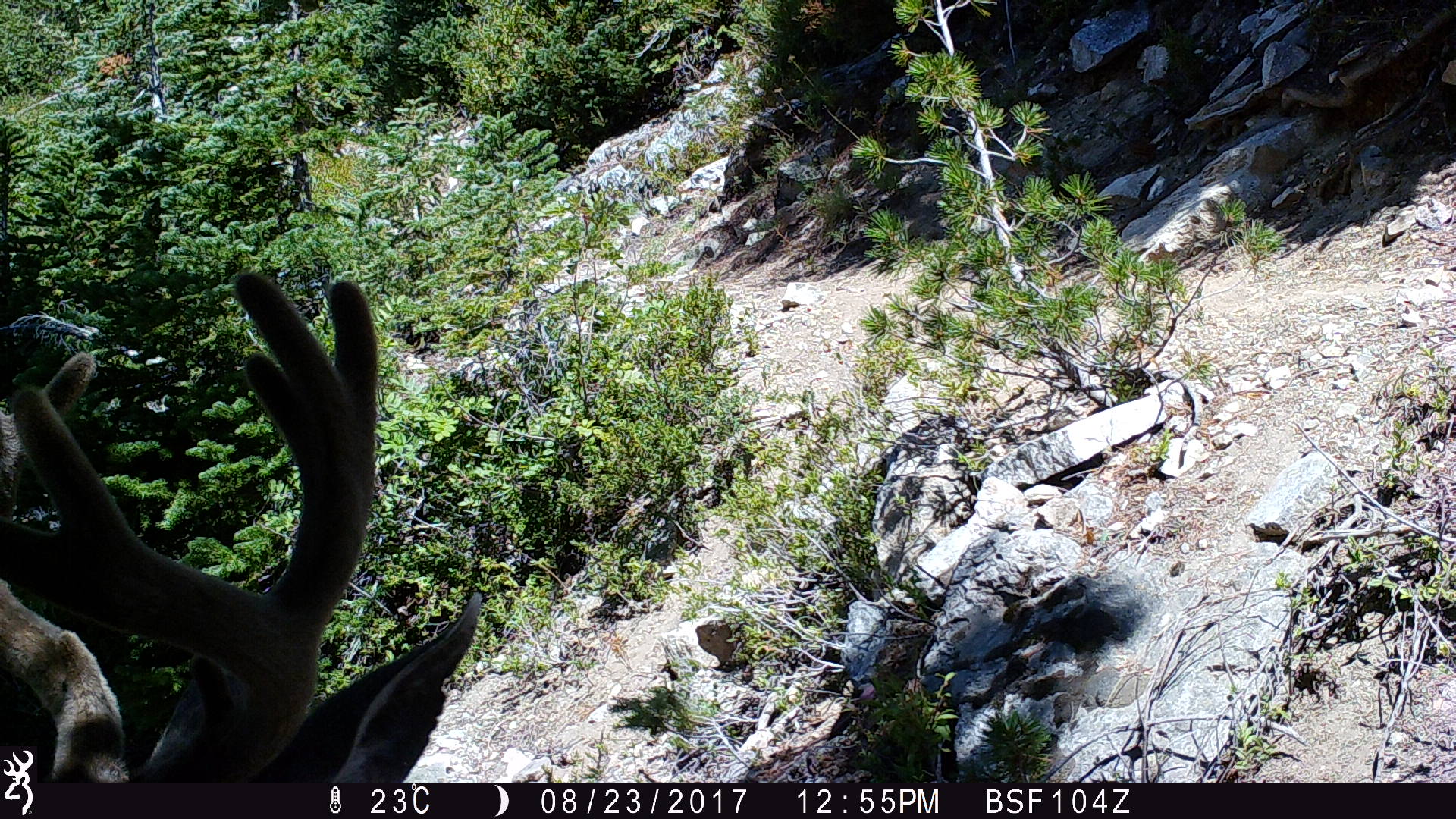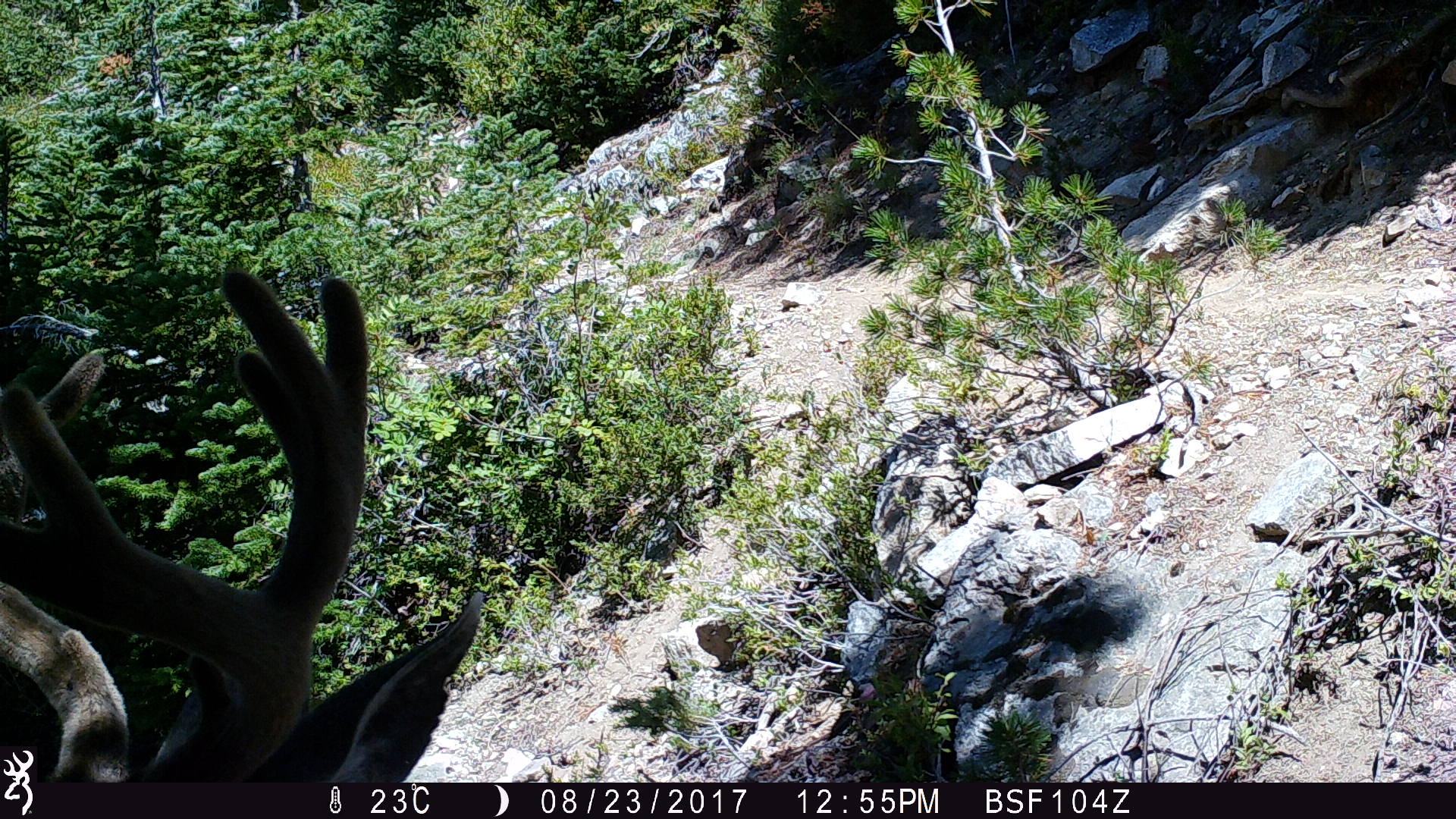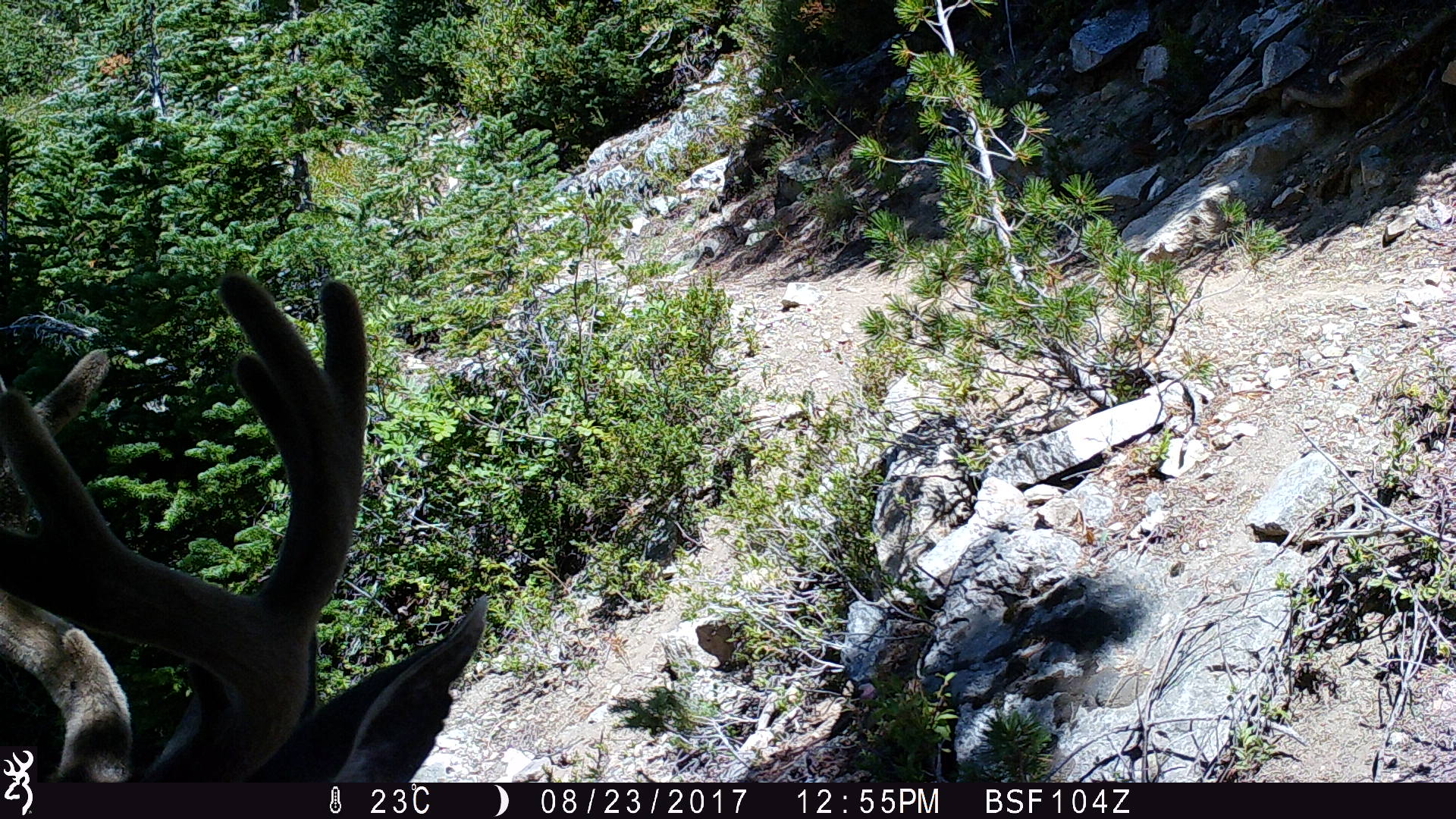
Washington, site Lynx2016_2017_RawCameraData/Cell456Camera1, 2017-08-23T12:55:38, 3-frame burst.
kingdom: Animalia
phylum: Chordata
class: Mammalia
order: Artiodactyla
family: Cervidae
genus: Odocoileus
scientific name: Odocoileus hemionus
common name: mule deer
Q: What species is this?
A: Odocoileus hemionus (mule deer).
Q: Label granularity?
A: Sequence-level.